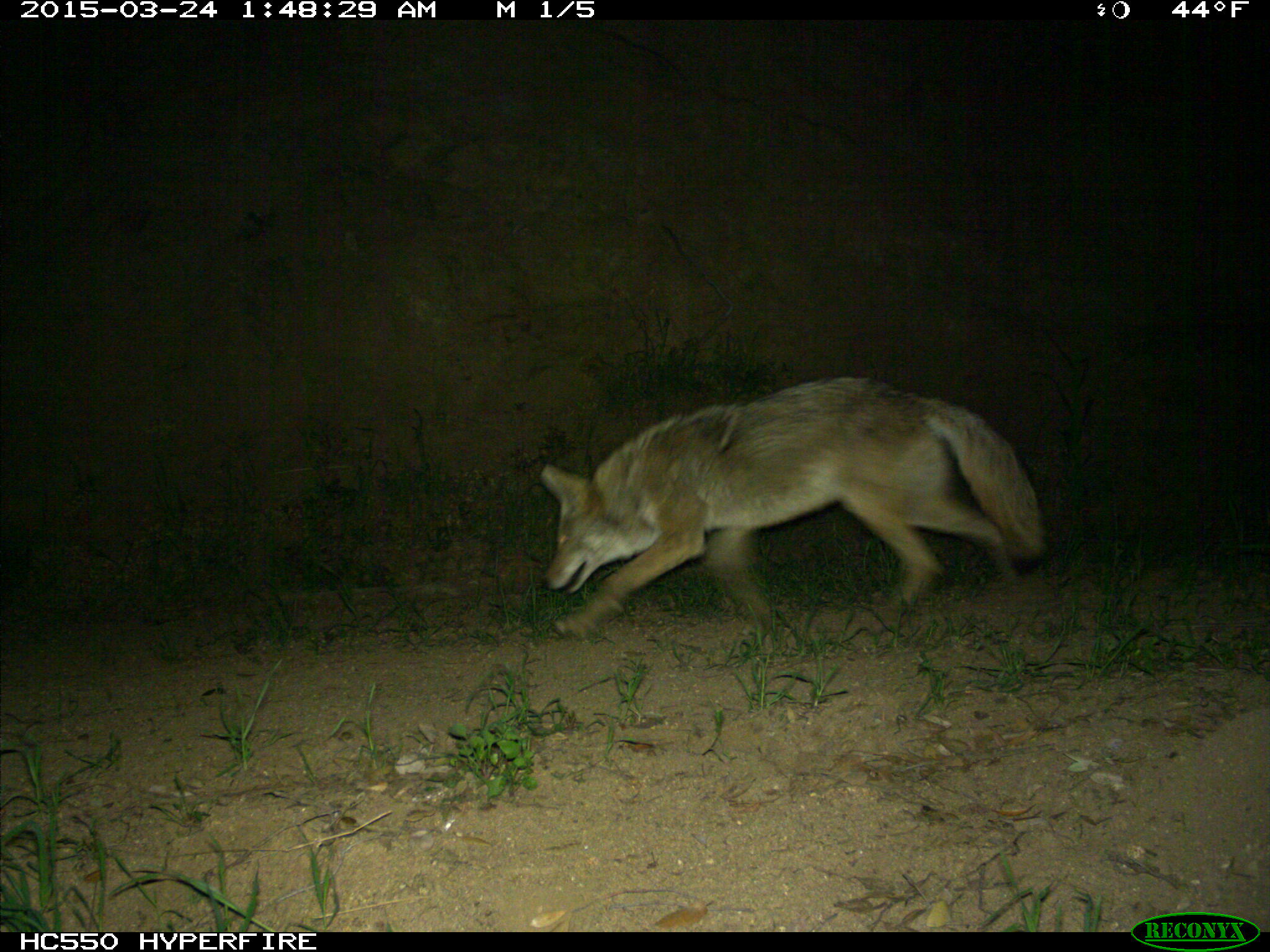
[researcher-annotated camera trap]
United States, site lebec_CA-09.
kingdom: Animalia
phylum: Chordata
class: Mammalia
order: Carnivora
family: Canidae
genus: Canis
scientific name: Canis latrans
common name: coyote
Canis latrans (coyote).